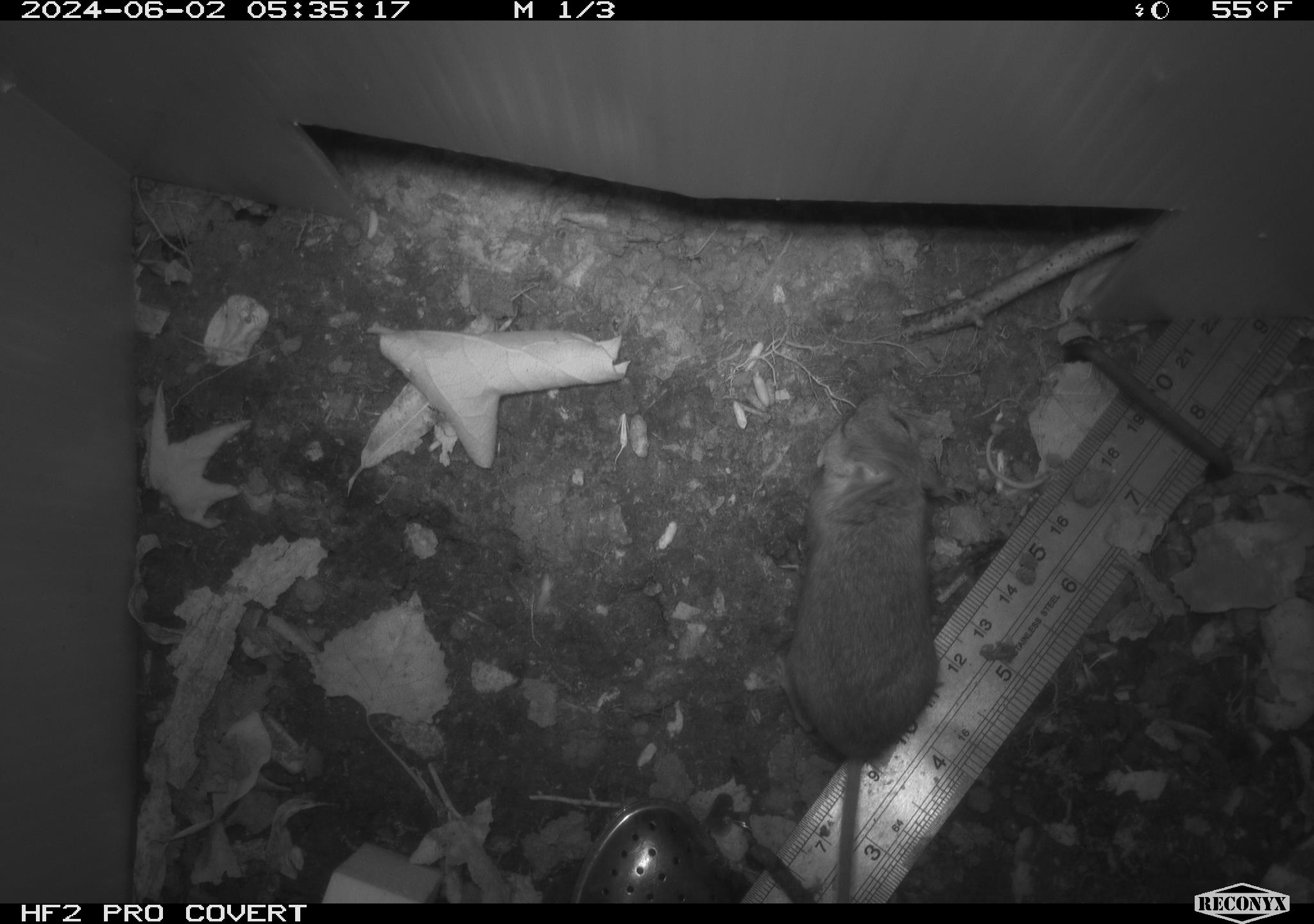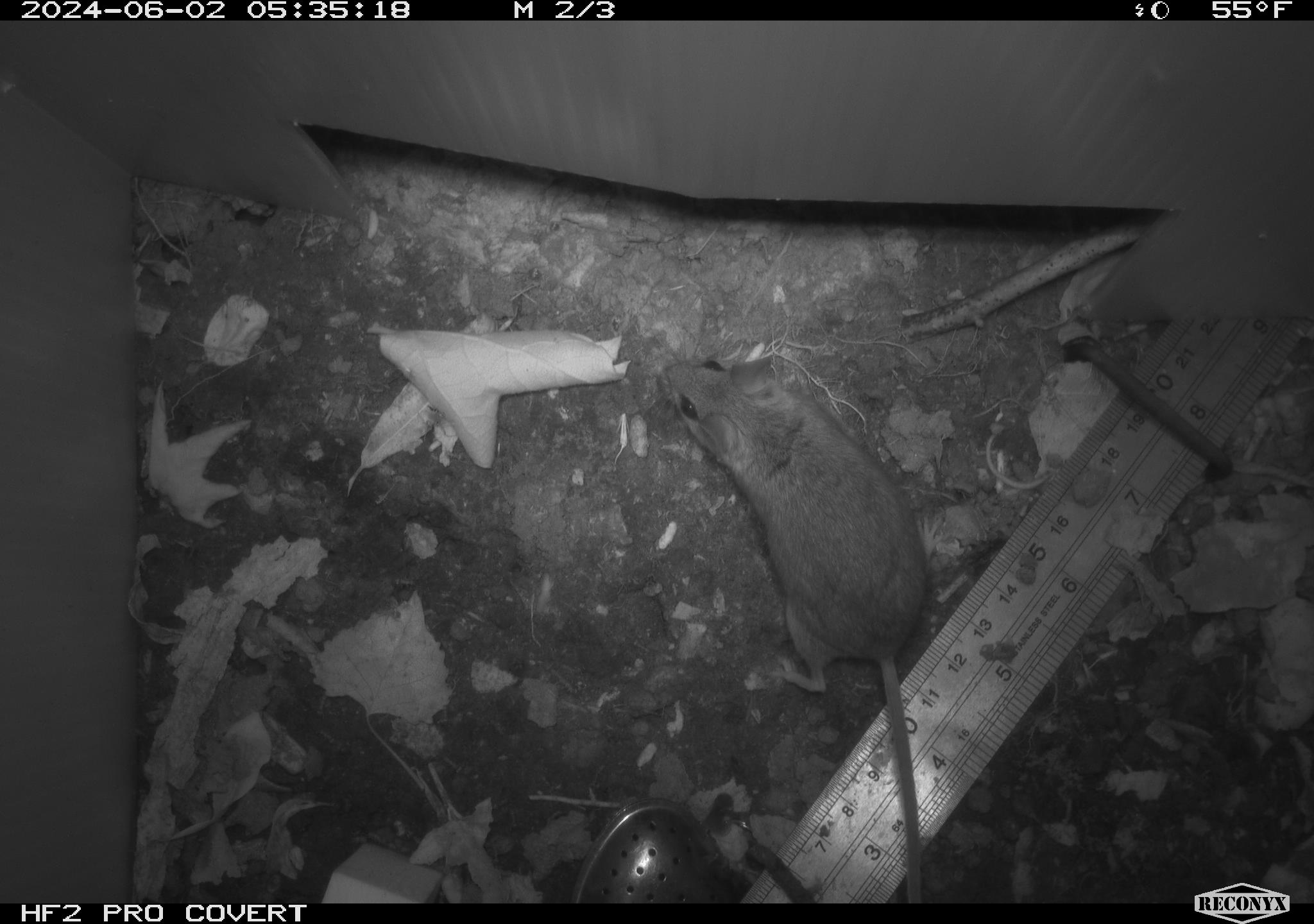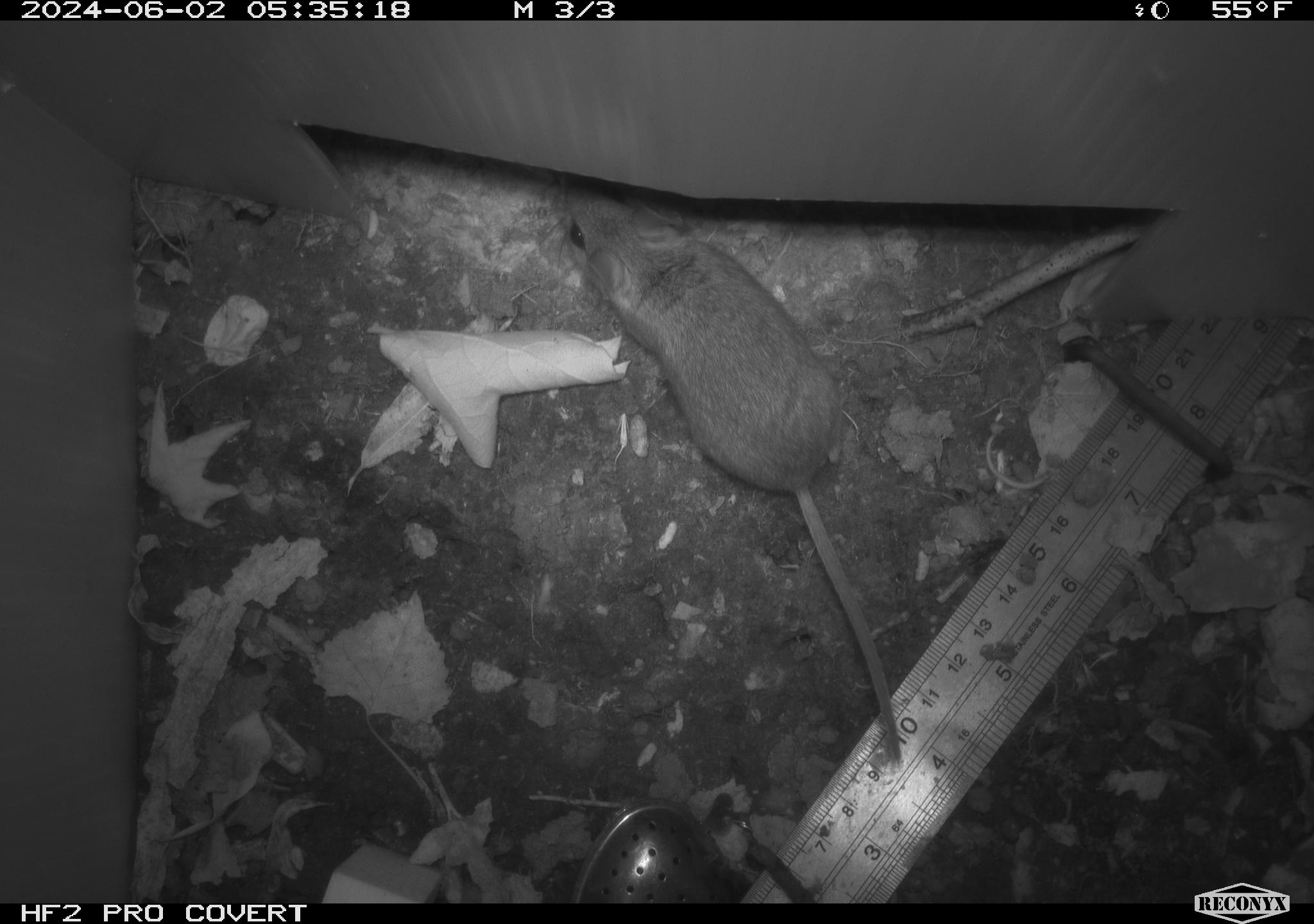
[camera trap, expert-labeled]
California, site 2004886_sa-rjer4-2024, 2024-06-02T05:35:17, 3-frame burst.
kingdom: Animalia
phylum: Chordata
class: Mammalia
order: Rodentia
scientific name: Rodentia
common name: mouse species